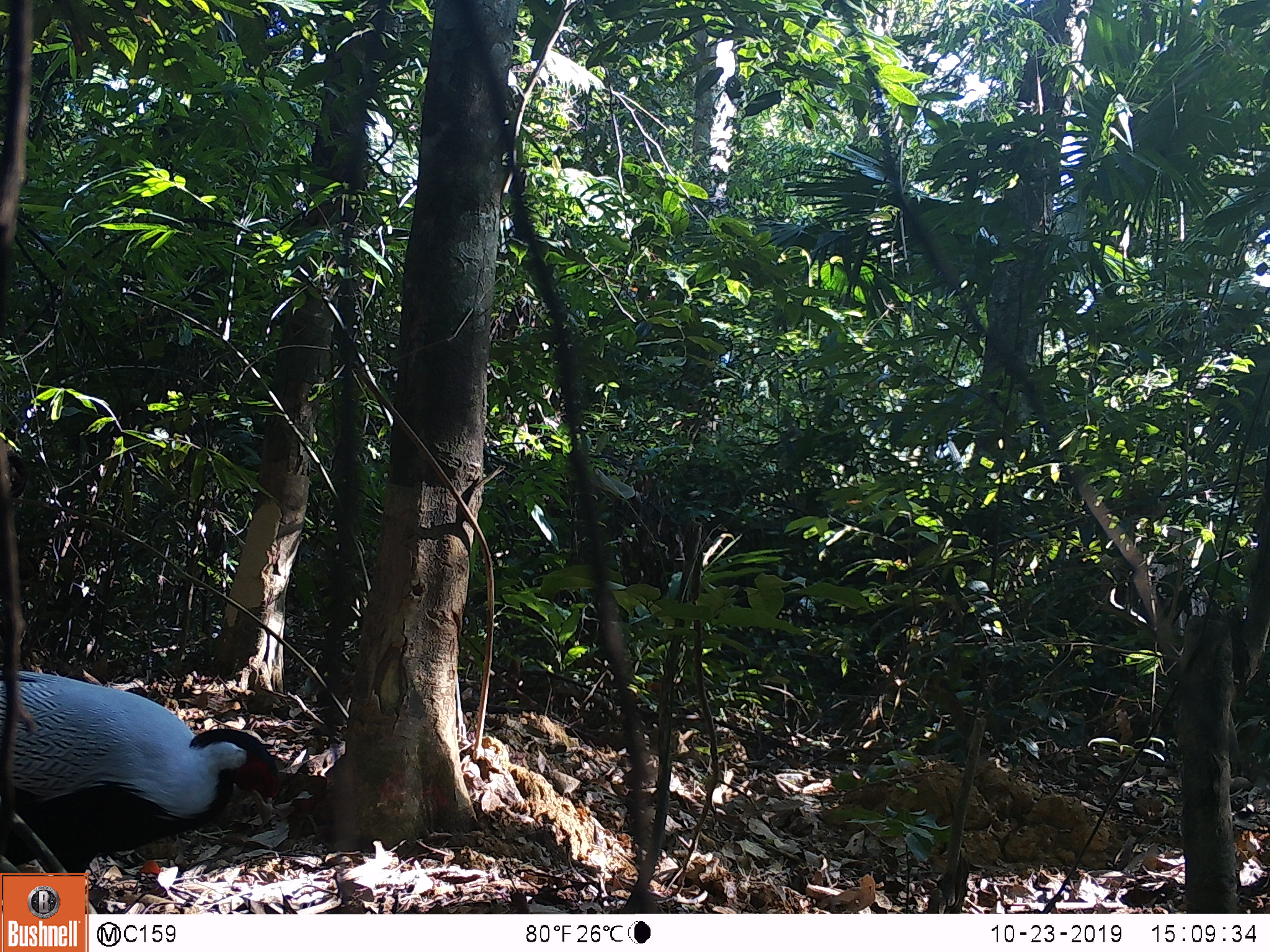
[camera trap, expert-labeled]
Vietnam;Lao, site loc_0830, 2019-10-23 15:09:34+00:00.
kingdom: Animalia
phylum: Chordata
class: Aves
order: Galliformes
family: Phasianidae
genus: Lophura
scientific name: Lophura nycthemera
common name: silver pheasant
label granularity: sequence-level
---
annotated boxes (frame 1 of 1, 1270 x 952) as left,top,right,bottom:
silver pheasant: 0,670,280,914